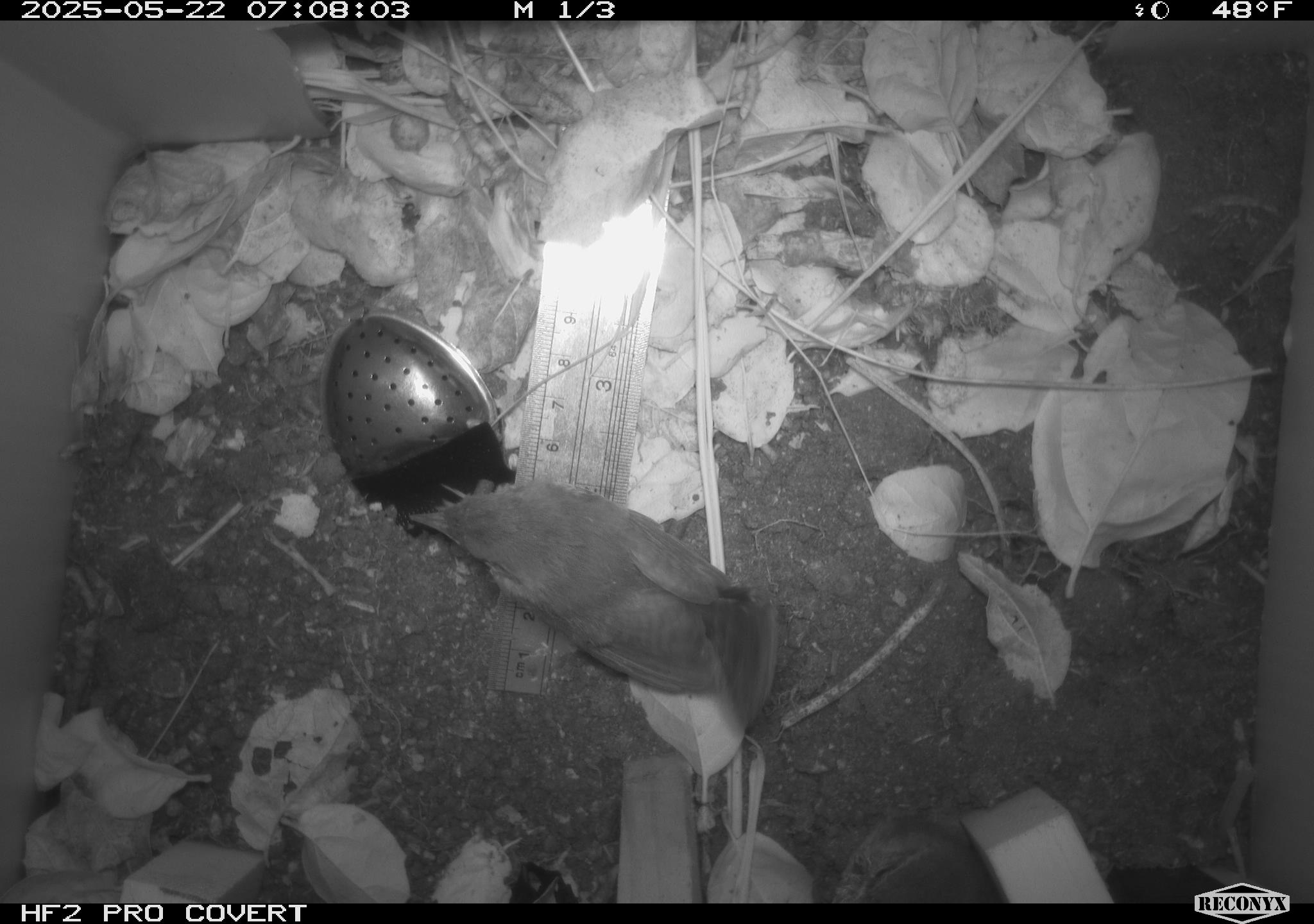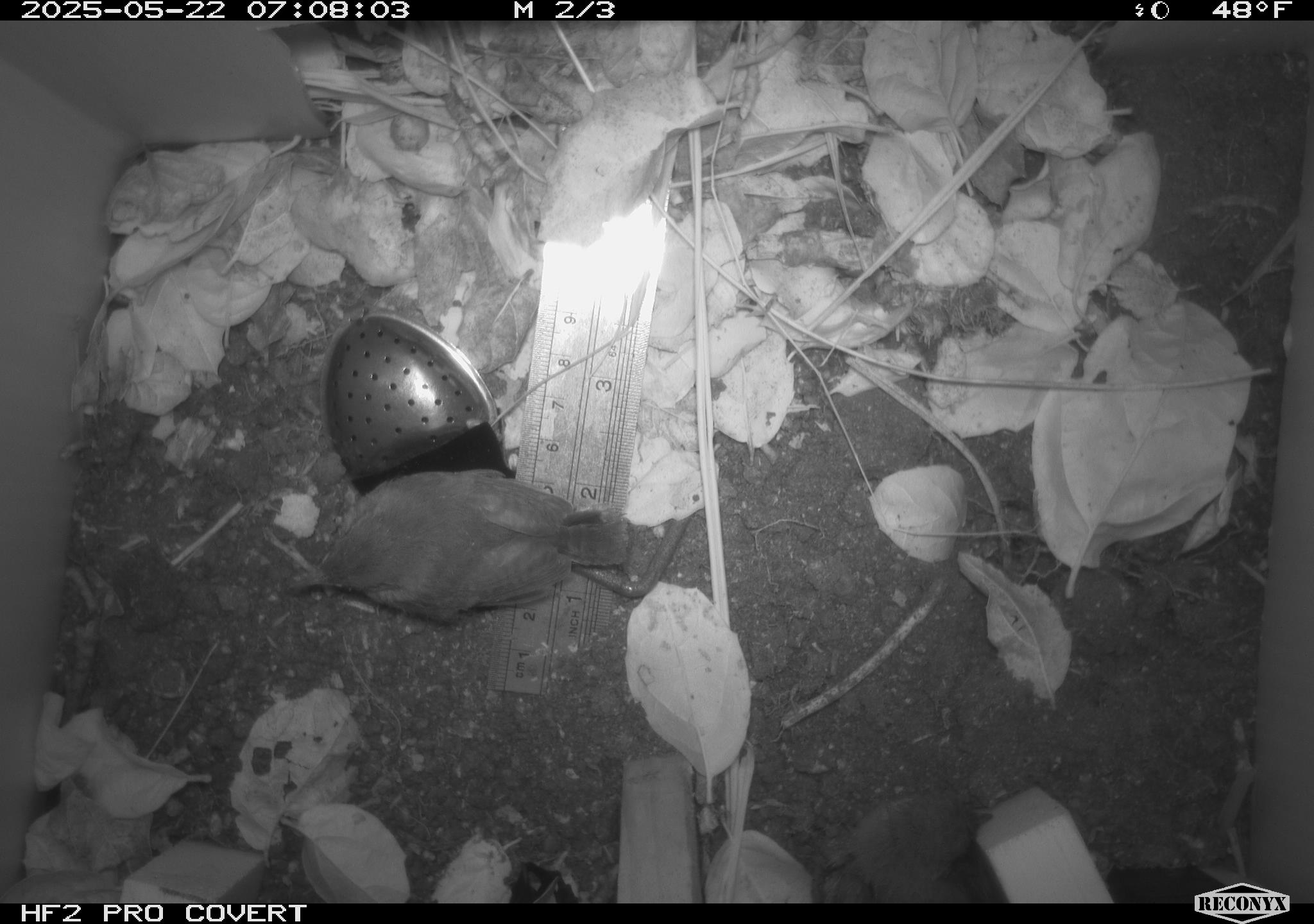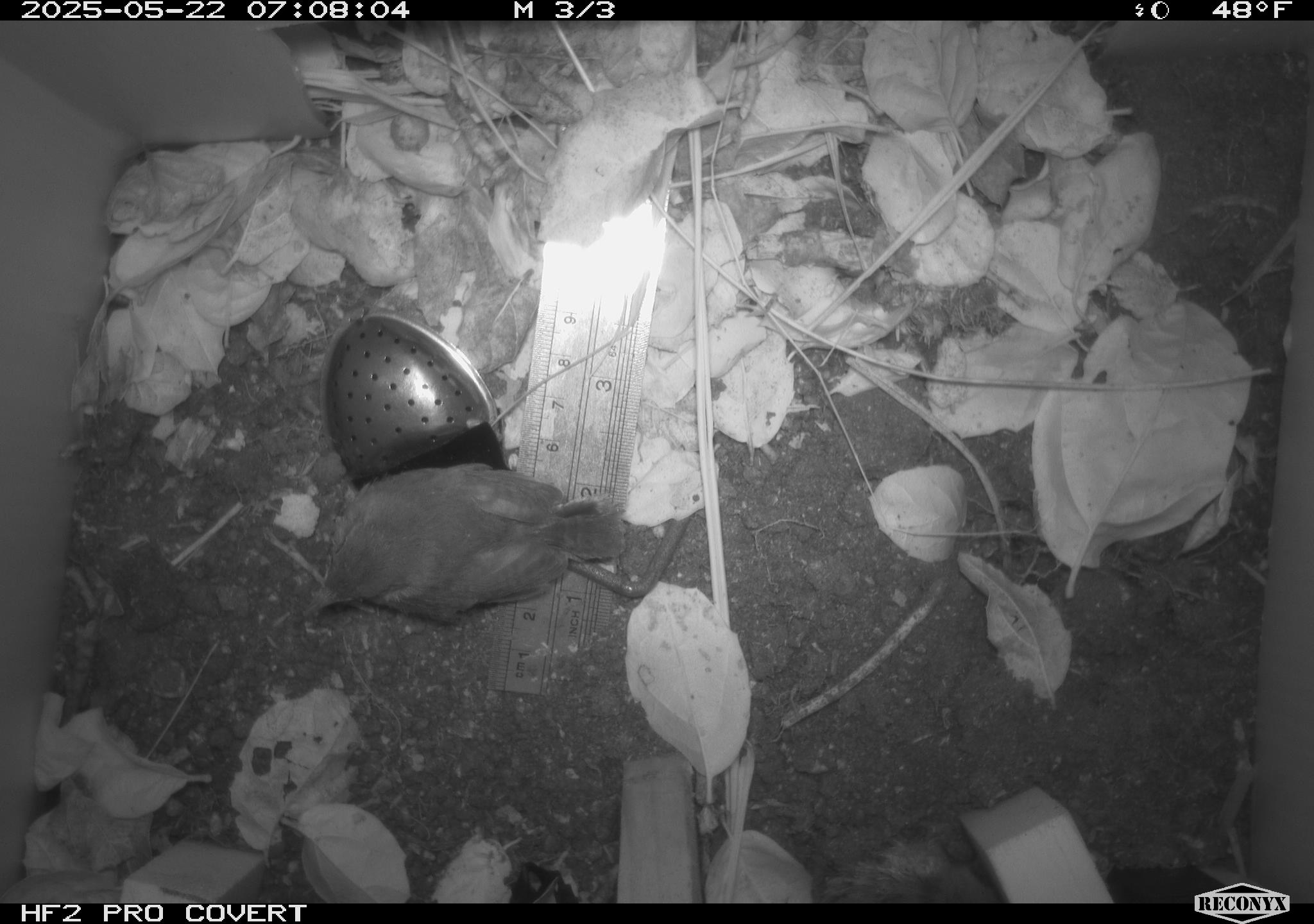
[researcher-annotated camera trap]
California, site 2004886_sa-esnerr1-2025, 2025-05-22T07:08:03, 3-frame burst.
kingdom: Animalia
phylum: Chordata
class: Aves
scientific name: Aves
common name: bird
Bird (Aves).